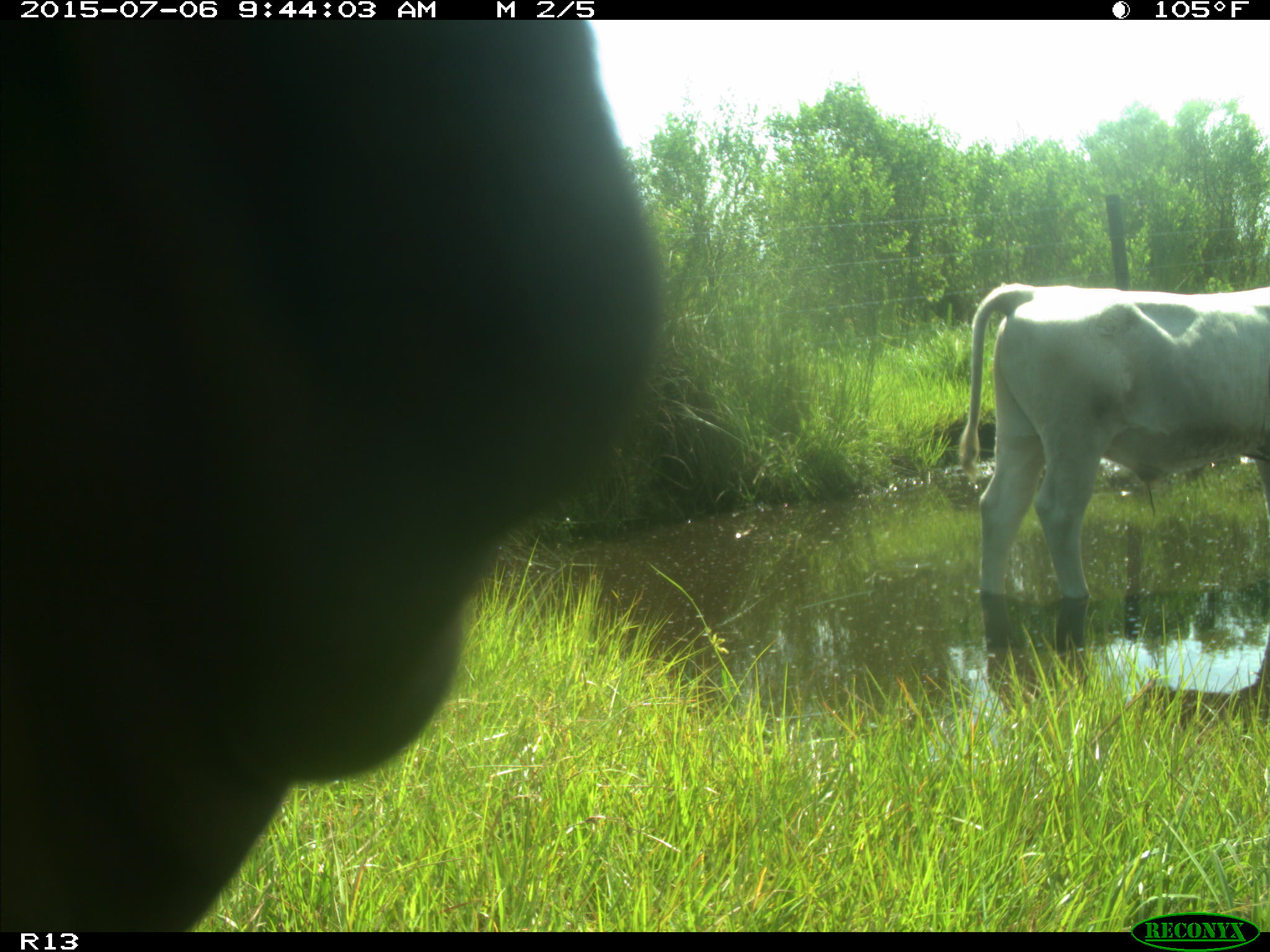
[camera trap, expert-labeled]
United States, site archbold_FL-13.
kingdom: Animalia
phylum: Chordata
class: Mammalia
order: Artiodactyla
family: Bovidae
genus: Bos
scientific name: Bos taurus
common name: domestic cow